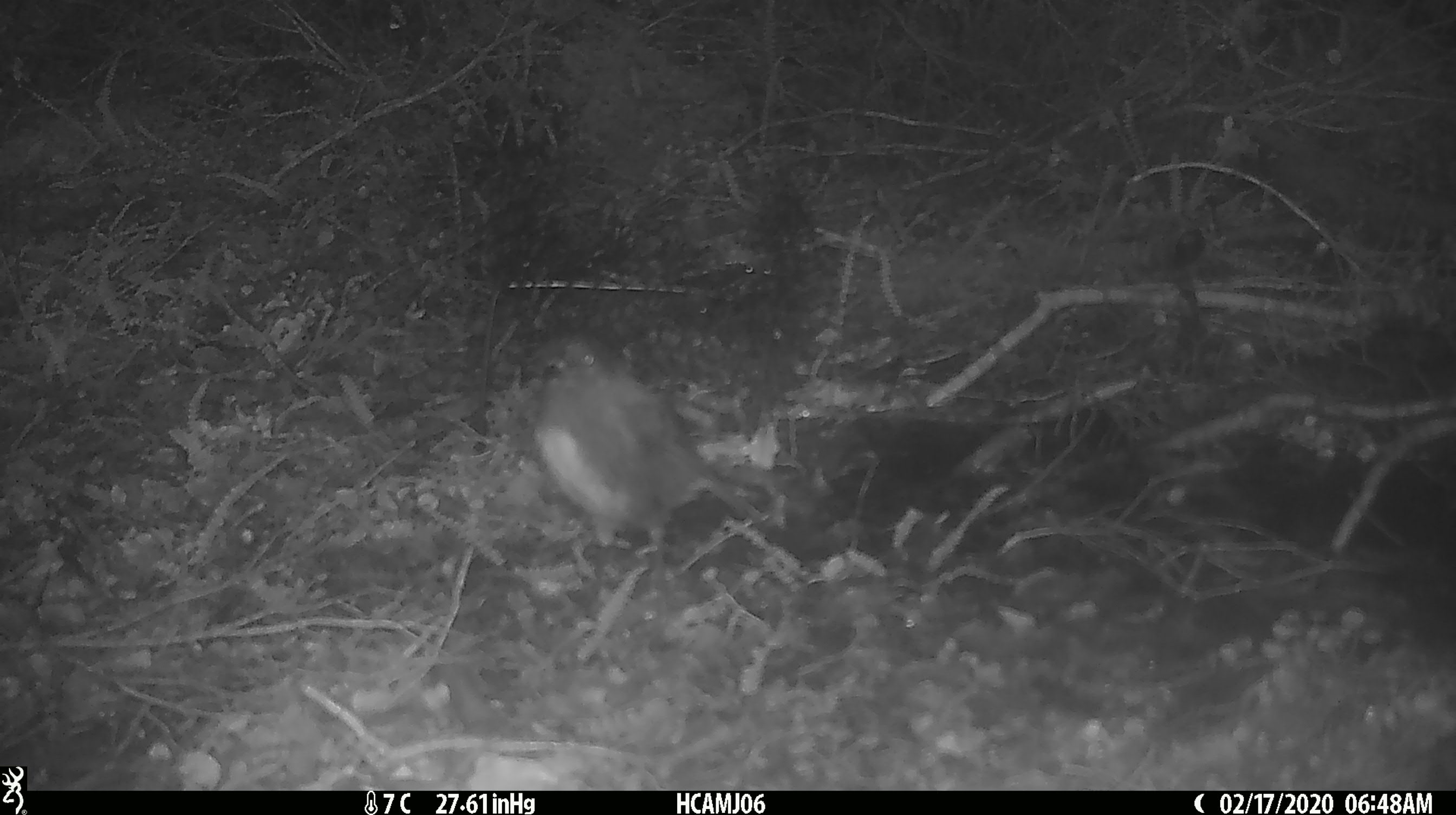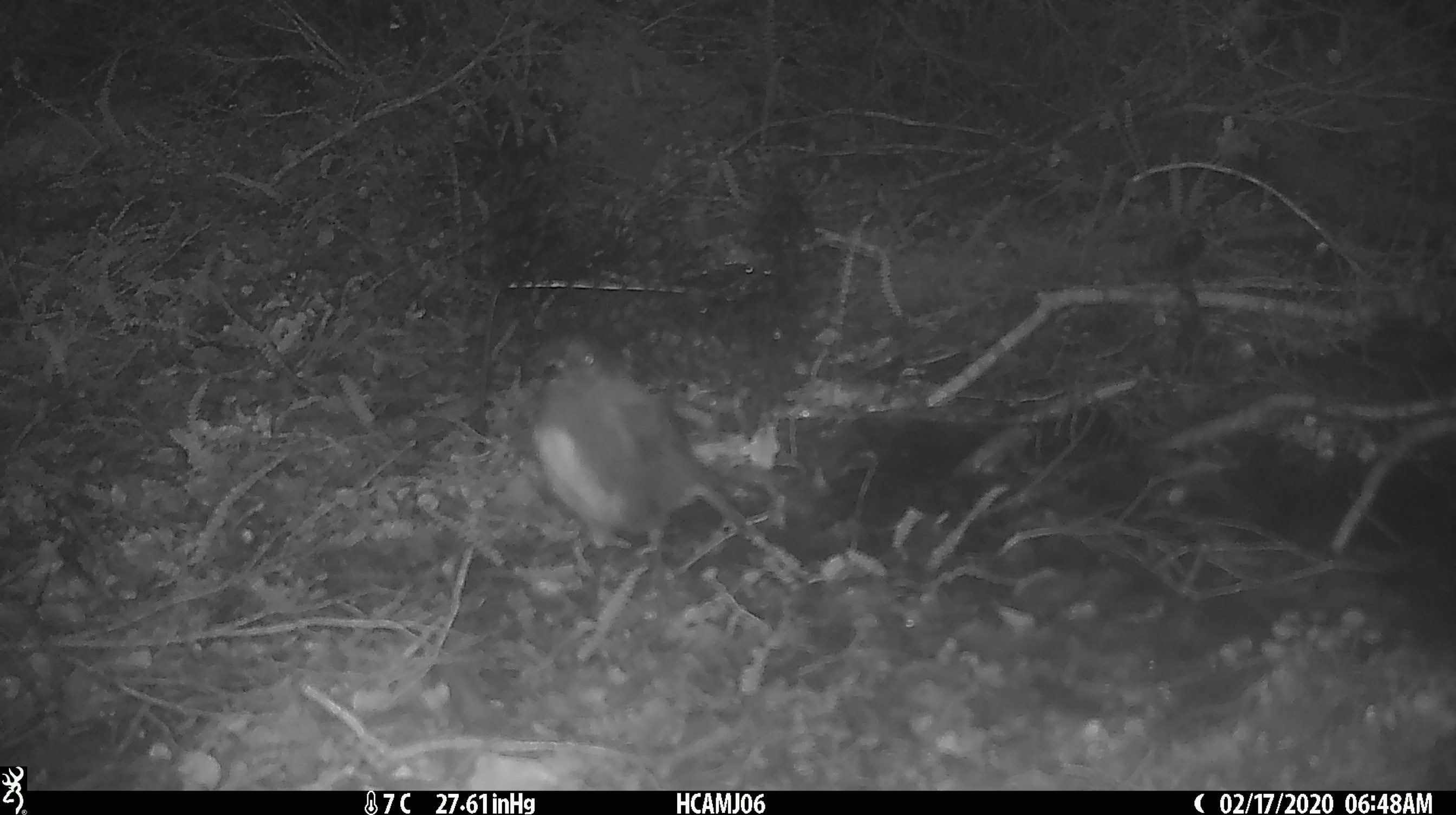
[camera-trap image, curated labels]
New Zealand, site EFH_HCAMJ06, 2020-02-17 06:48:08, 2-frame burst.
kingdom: Animalia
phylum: Chordata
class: Aves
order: Passeriformes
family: Petroicidae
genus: Petroica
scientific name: Petroica australis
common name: new zealand robin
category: robin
Robin (new zealand robin) (Petroica australis).